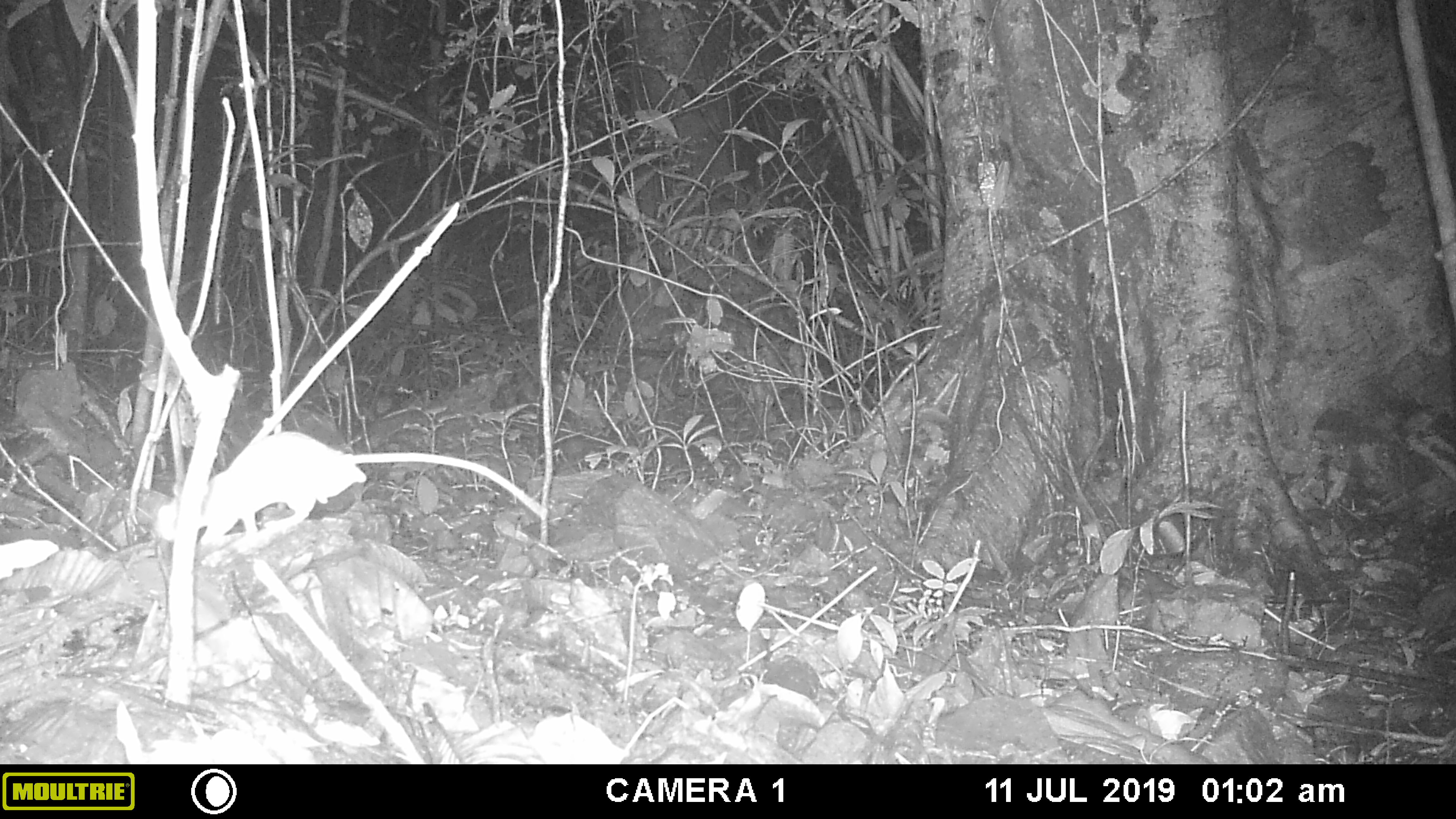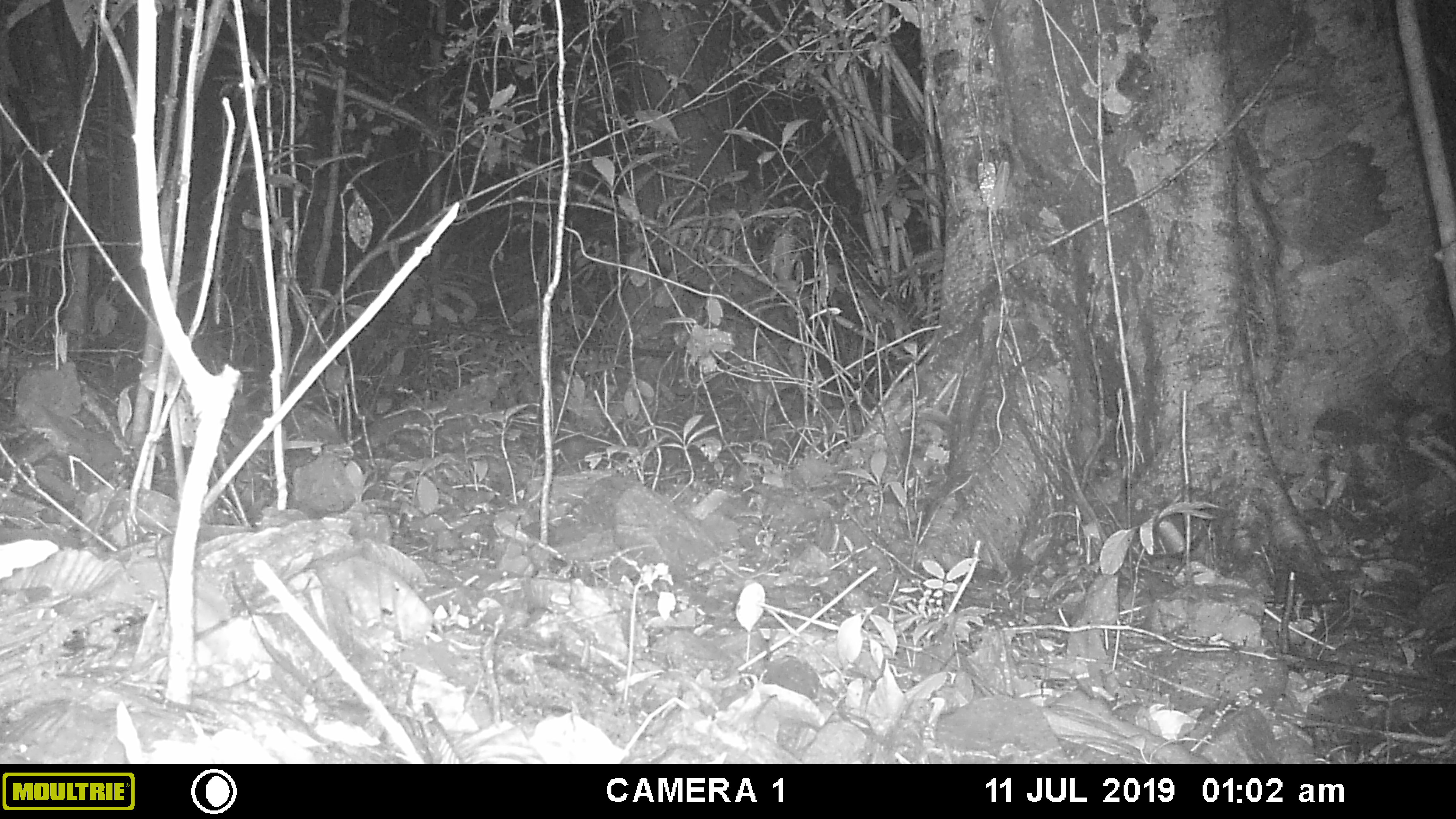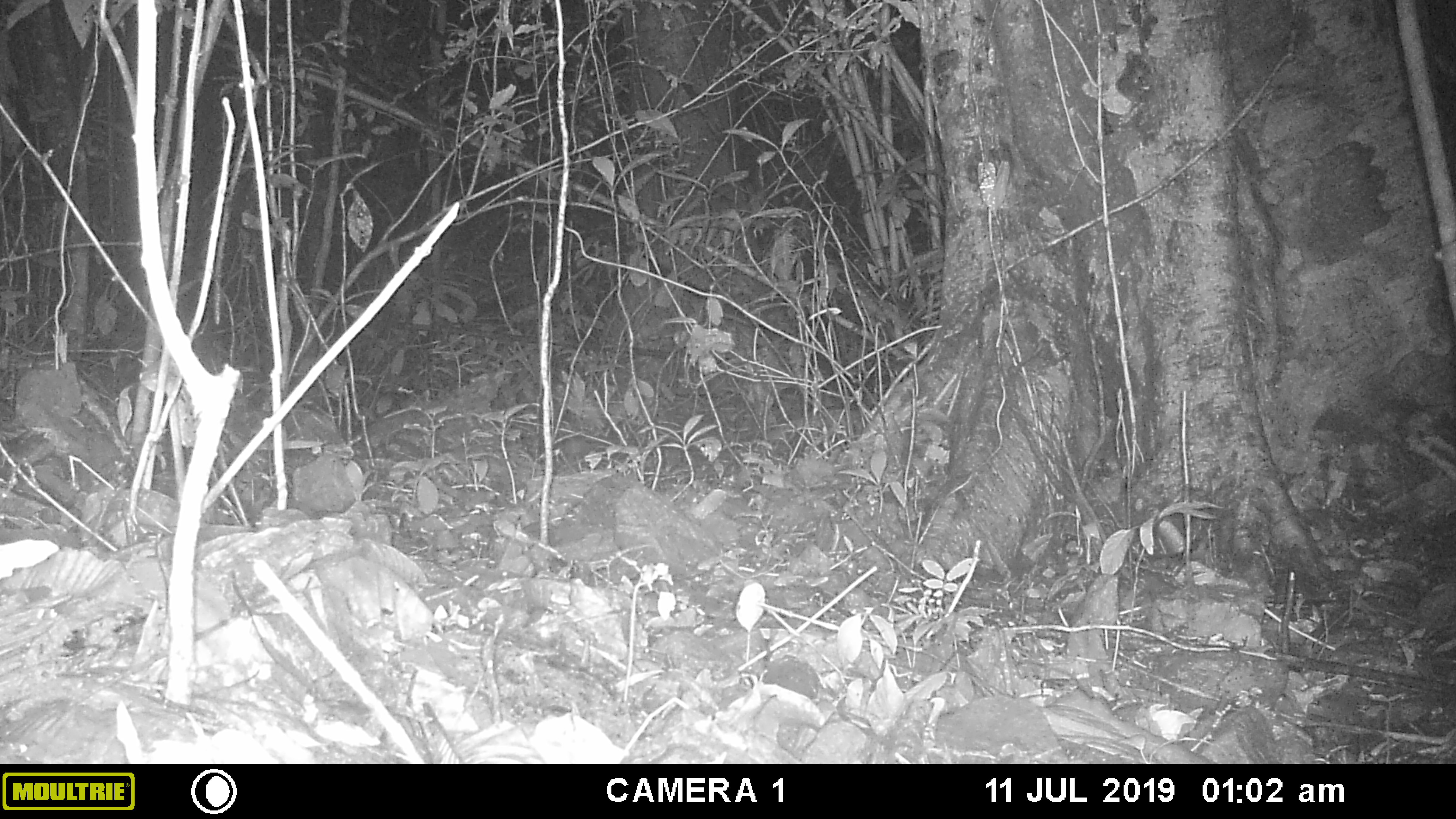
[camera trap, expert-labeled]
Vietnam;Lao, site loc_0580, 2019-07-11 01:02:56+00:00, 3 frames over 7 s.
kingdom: Animalia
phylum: Chordata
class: Mammalia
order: Rodentia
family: Muridae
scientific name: Muridae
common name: old-world mice and rats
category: unidentified murid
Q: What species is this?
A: Unidentified murid (old-world mice and rats) (Muridae).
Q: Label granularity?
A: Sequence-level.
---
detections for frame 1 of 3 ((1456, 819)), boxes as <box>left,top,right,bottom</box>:
unidentified murid: <box>154,430,548,545</box>